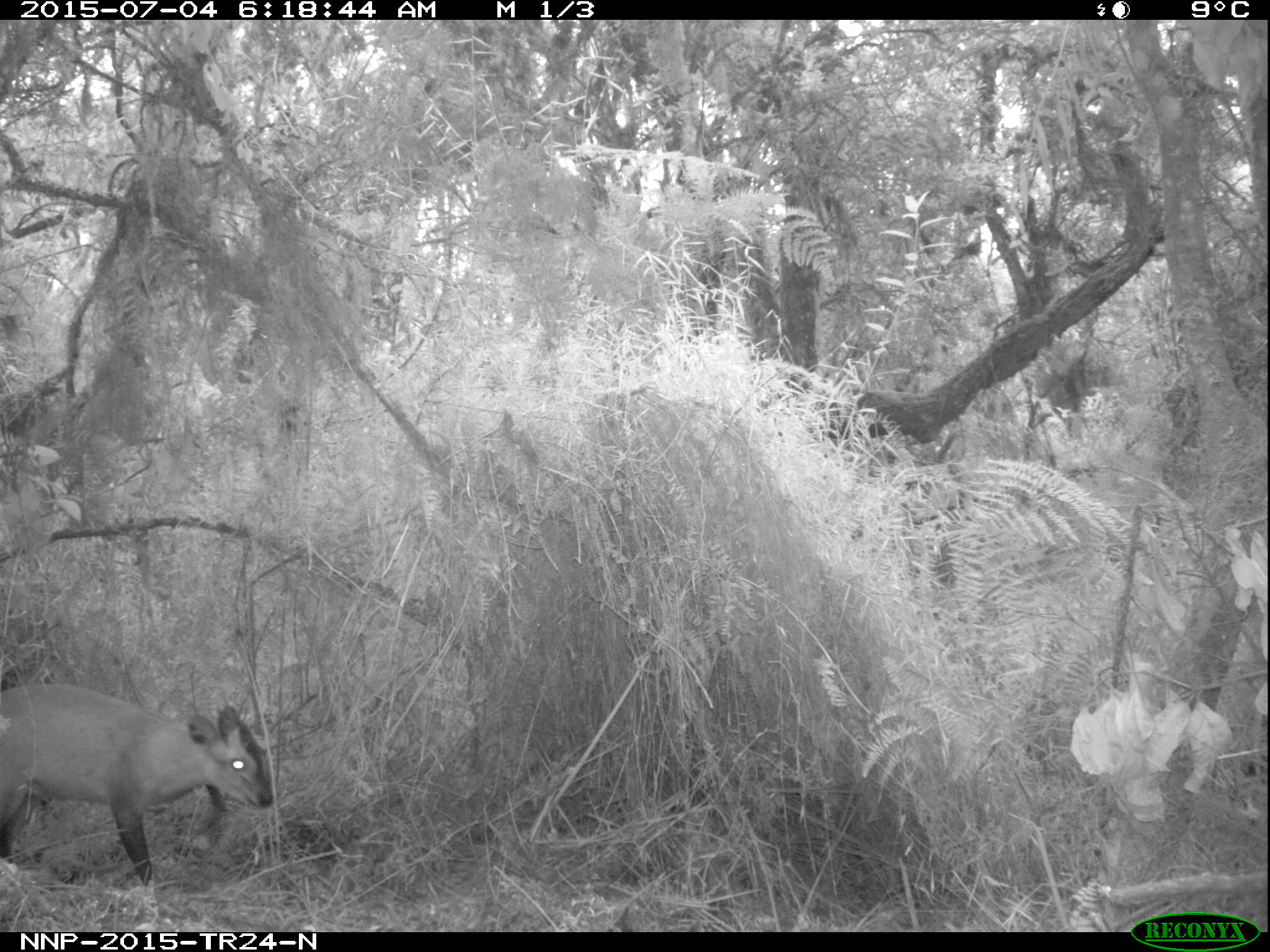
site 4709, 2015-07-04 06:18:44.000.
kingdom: Animalia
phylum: Chordata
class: Mammalia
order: Artiodactyla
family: Bovidae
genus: Cephalophus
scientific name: Cephalophus nigrifrons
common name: black-fronted duiker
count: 1